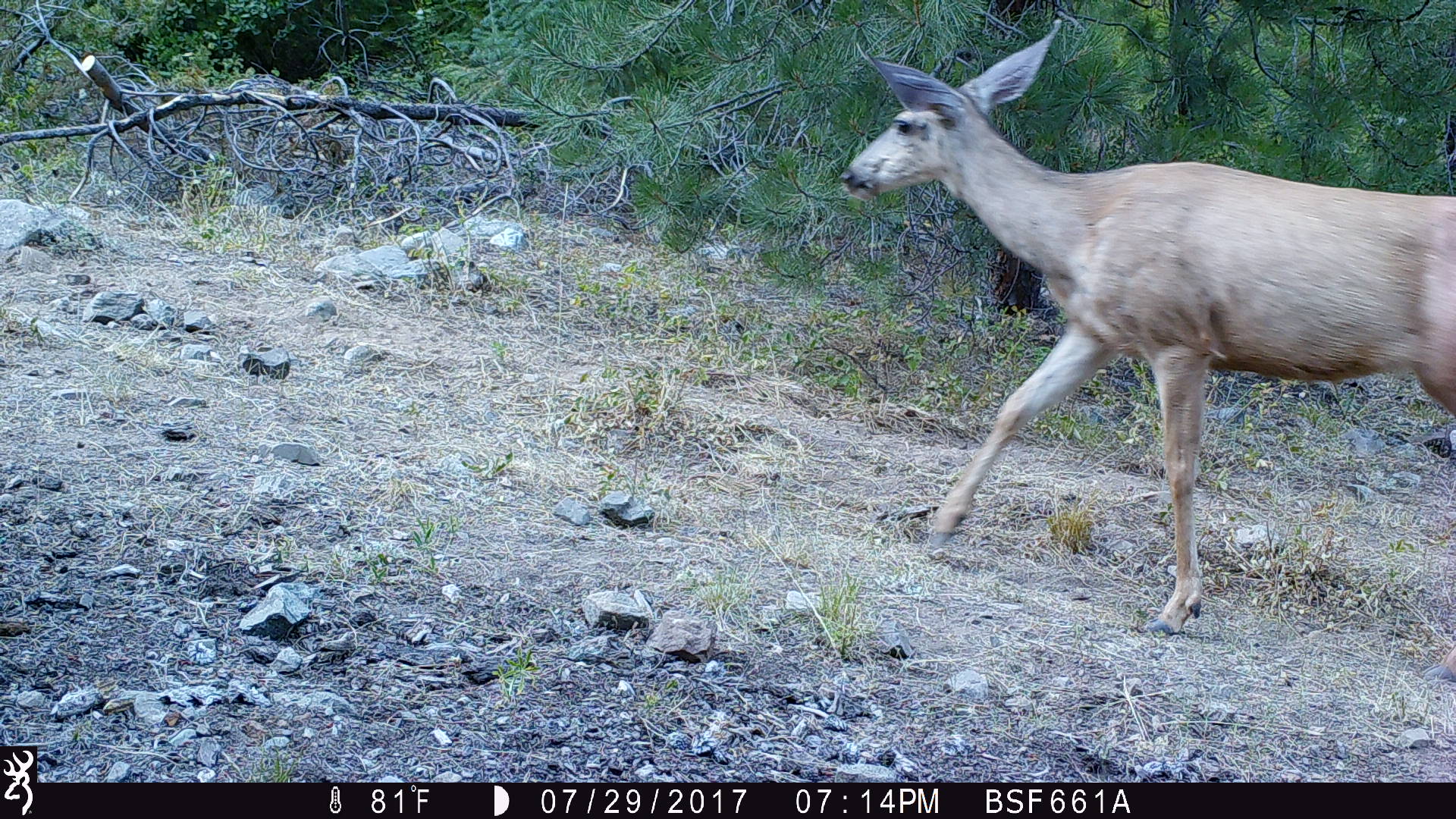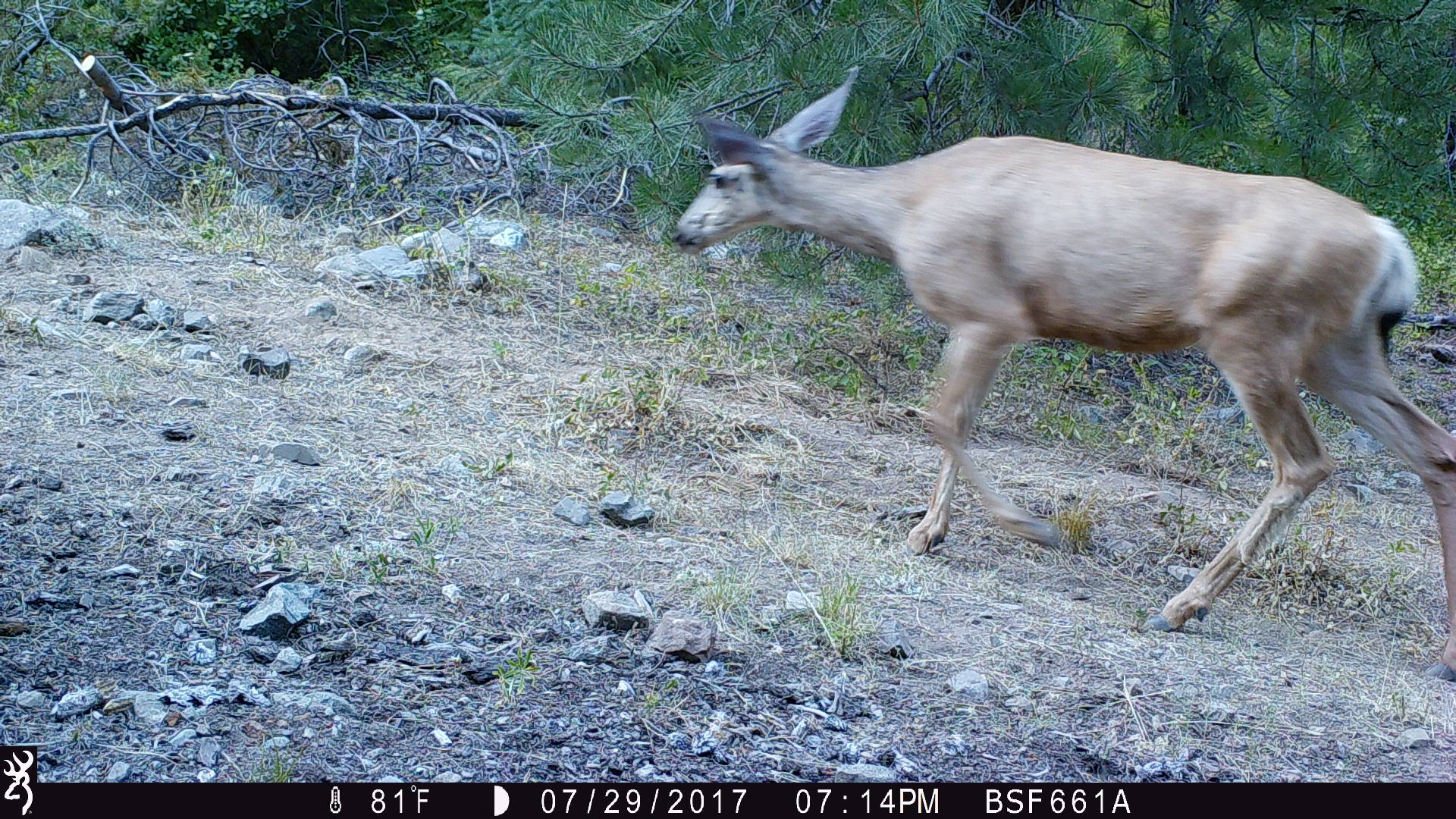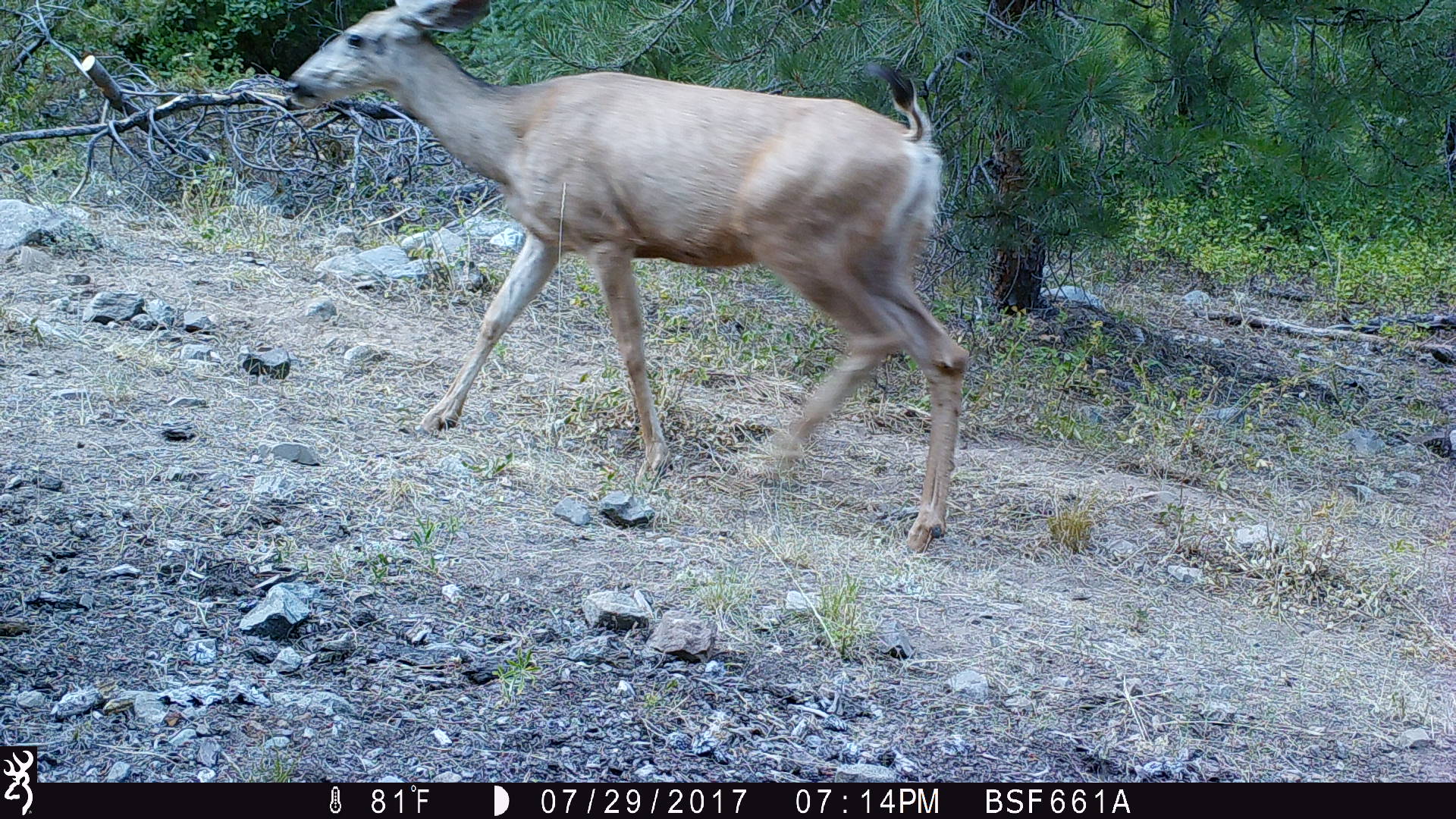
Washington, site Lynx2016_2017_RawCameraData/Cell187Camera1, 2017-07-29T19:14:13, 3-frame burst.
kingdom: Animalia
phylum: Chordata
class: Mammalia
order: Artiodactyla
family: Cervidae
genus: Odocoileus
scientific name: Odocoileus hemionus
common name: mule deer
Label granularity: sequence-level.